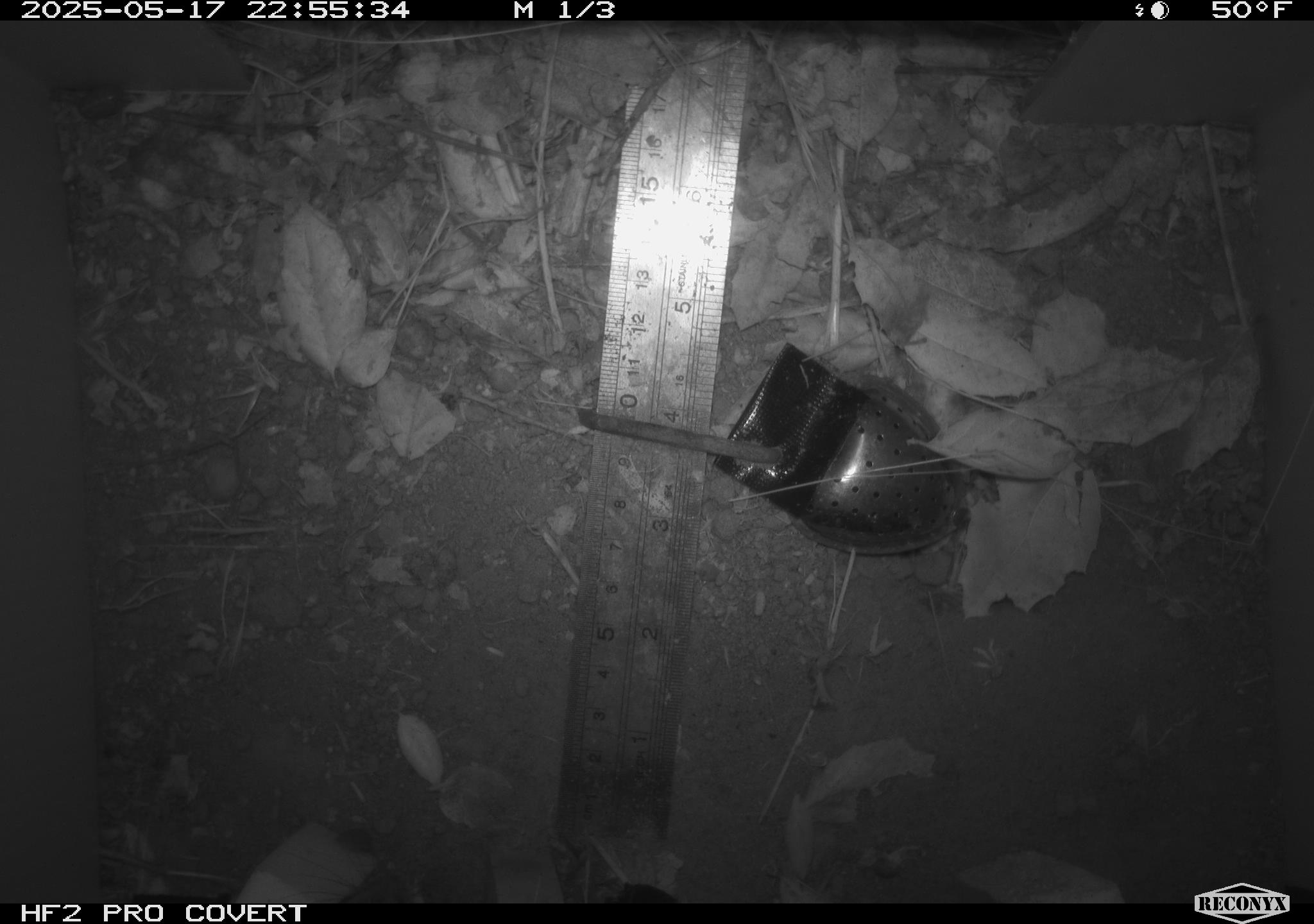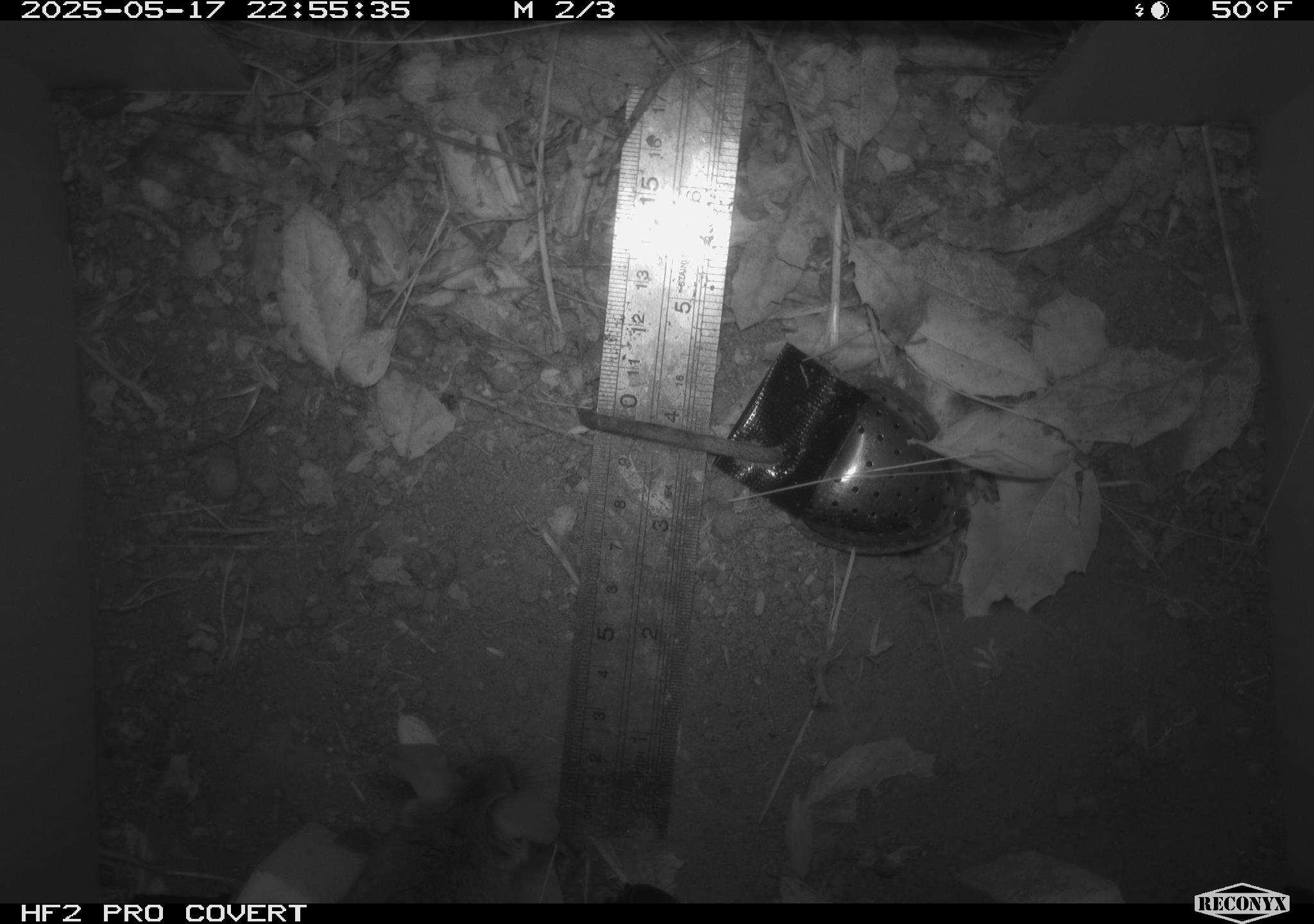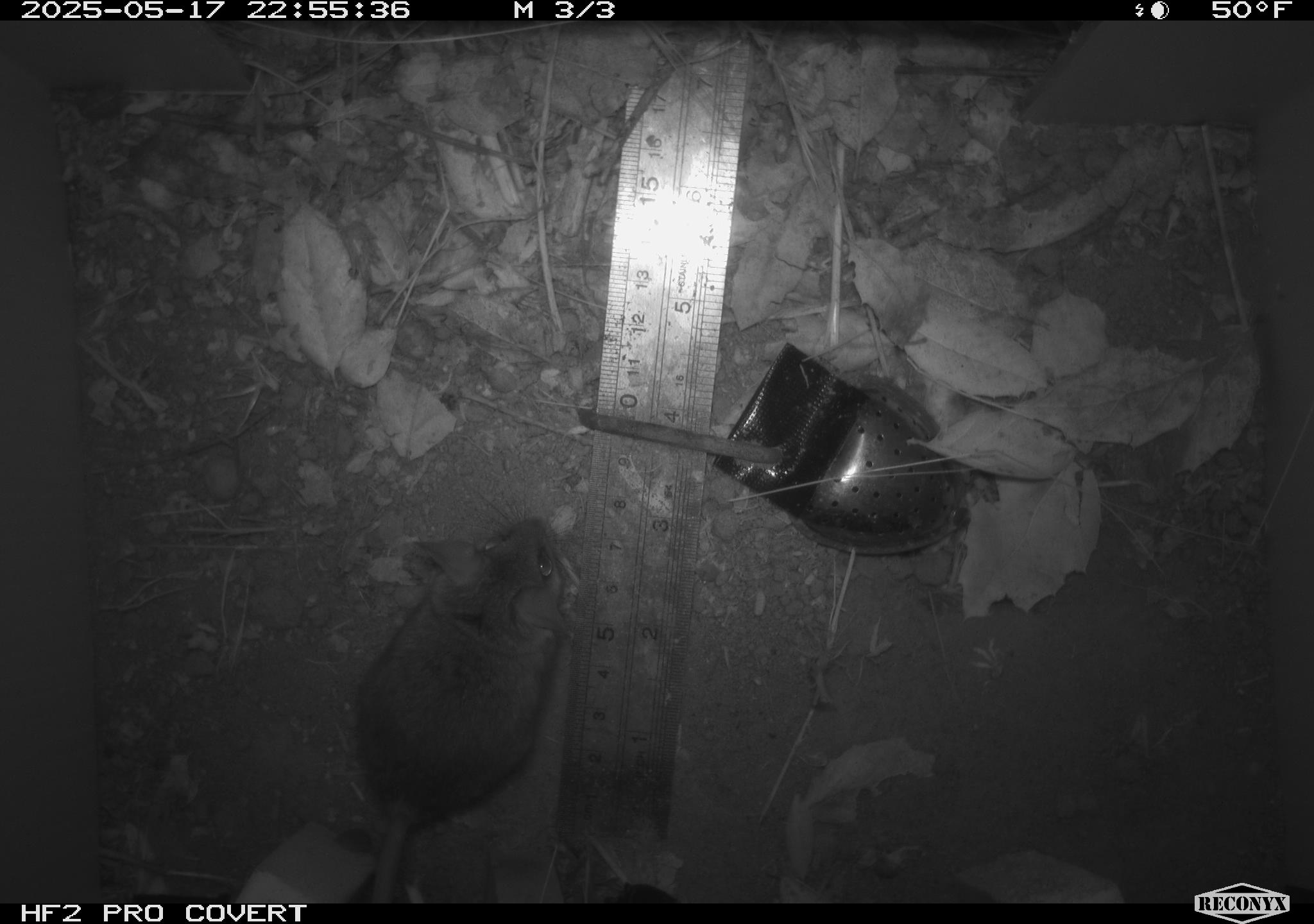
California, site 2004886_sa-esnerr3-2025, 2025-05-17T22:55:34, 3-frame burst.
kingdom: Animalia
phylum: Chordata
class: Mammalia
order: Rodentia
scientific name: Rodentia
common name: rodent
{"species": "rodent (Rodentia)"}